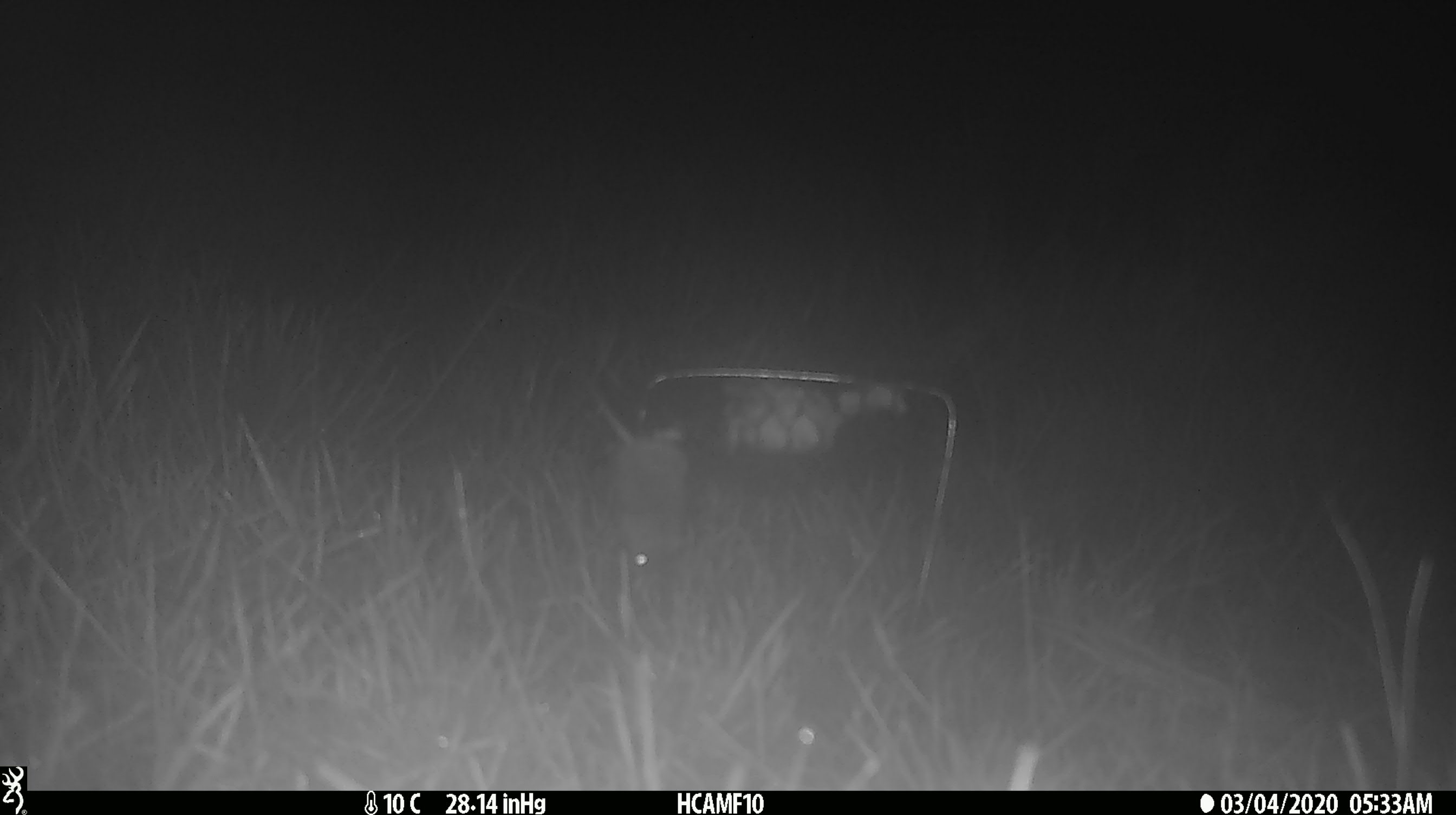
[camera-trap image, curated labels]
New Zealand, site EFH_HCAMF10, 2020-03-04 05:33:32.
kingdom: Animalia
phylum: Chordata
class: Mammalia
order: Rodentia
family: Muridae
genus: Mus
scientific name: Mus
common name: mouse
Mouse (Mus).